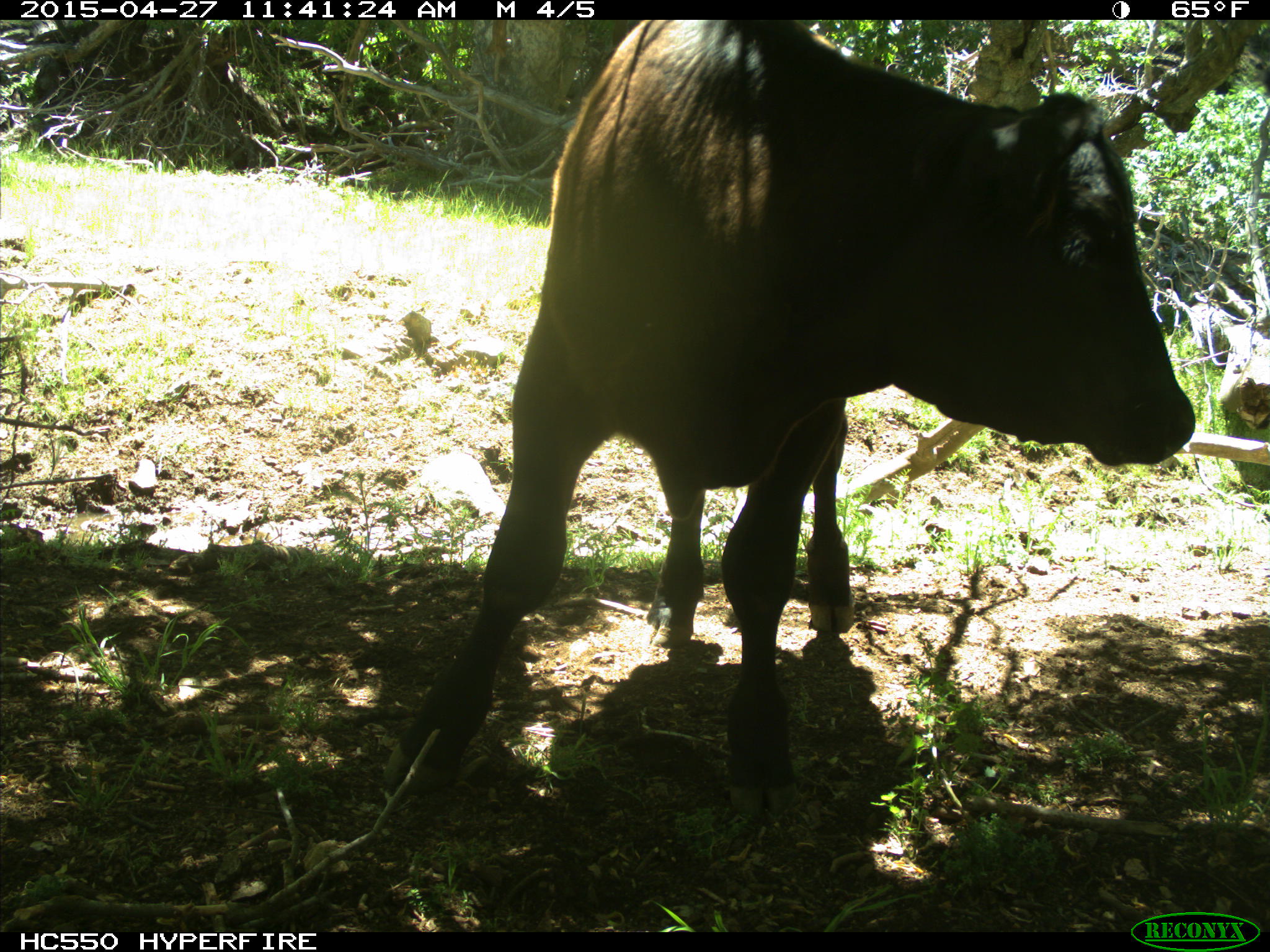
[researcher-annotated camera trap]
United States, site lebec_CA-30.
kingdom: Animalia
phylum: Chordata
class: Mammalia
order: Artiodactyla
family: Bovidae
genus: Bos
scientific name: Bos taurus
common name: domestic cow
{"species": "Bos taurus (domestic cow)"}